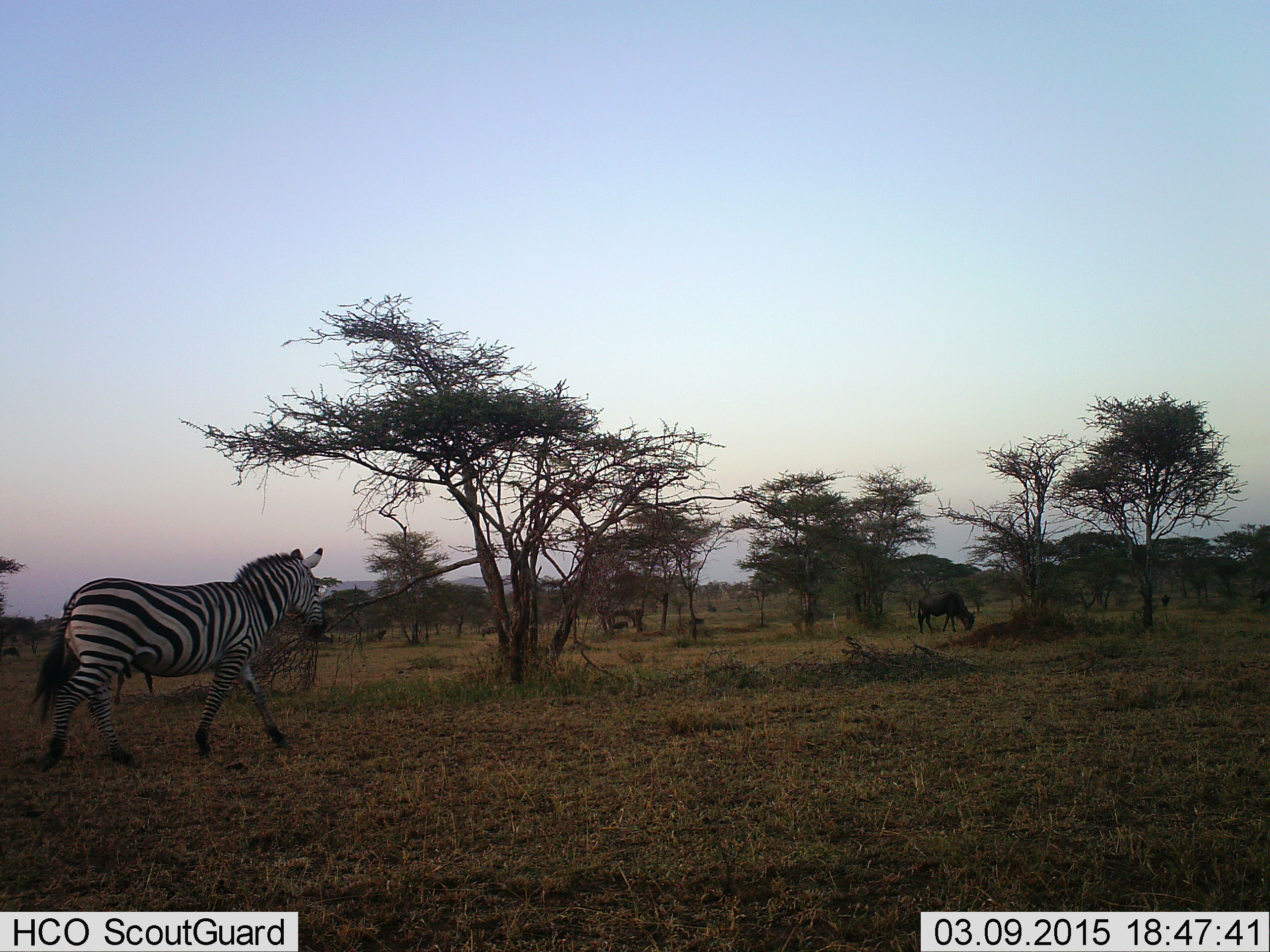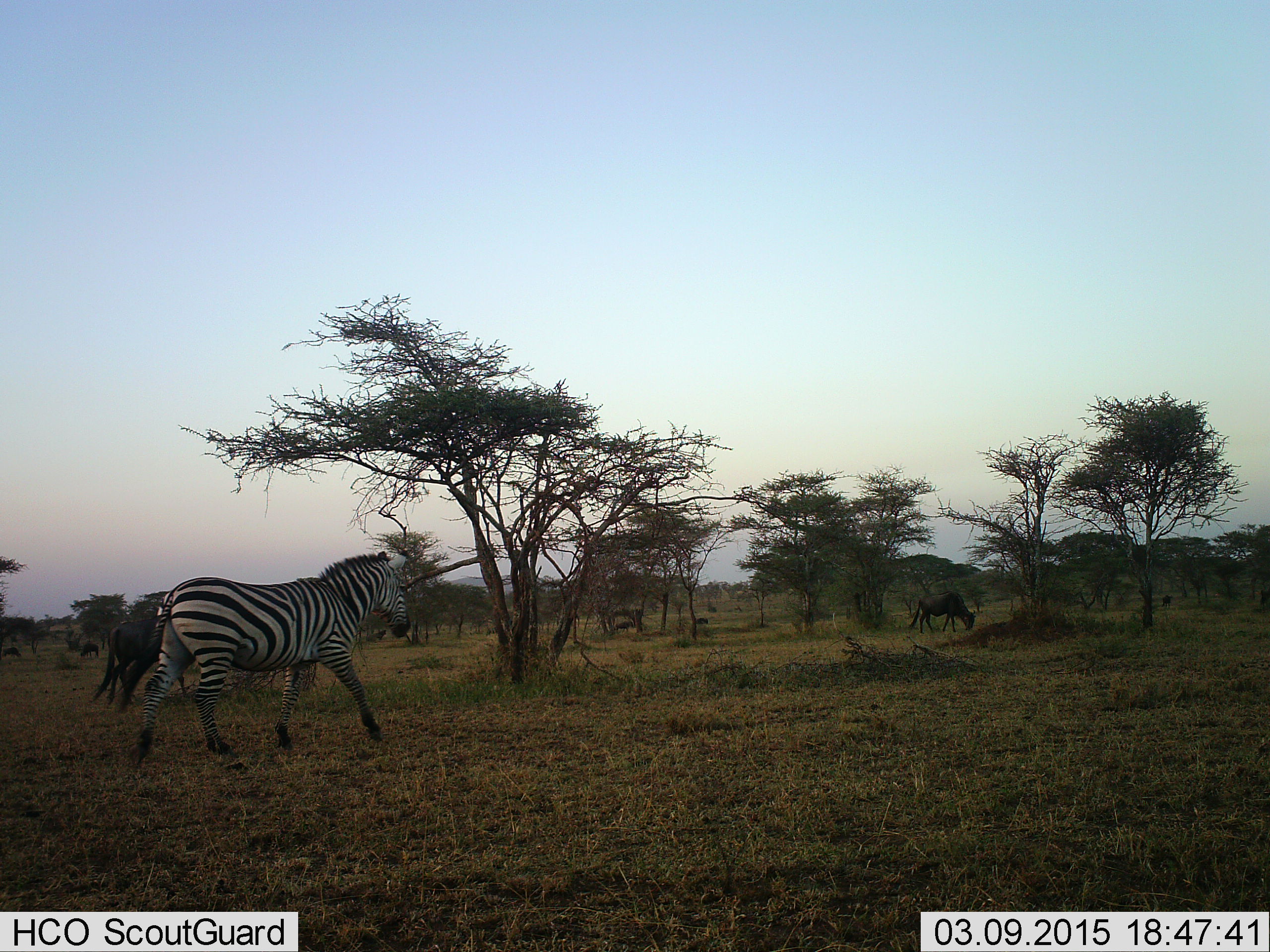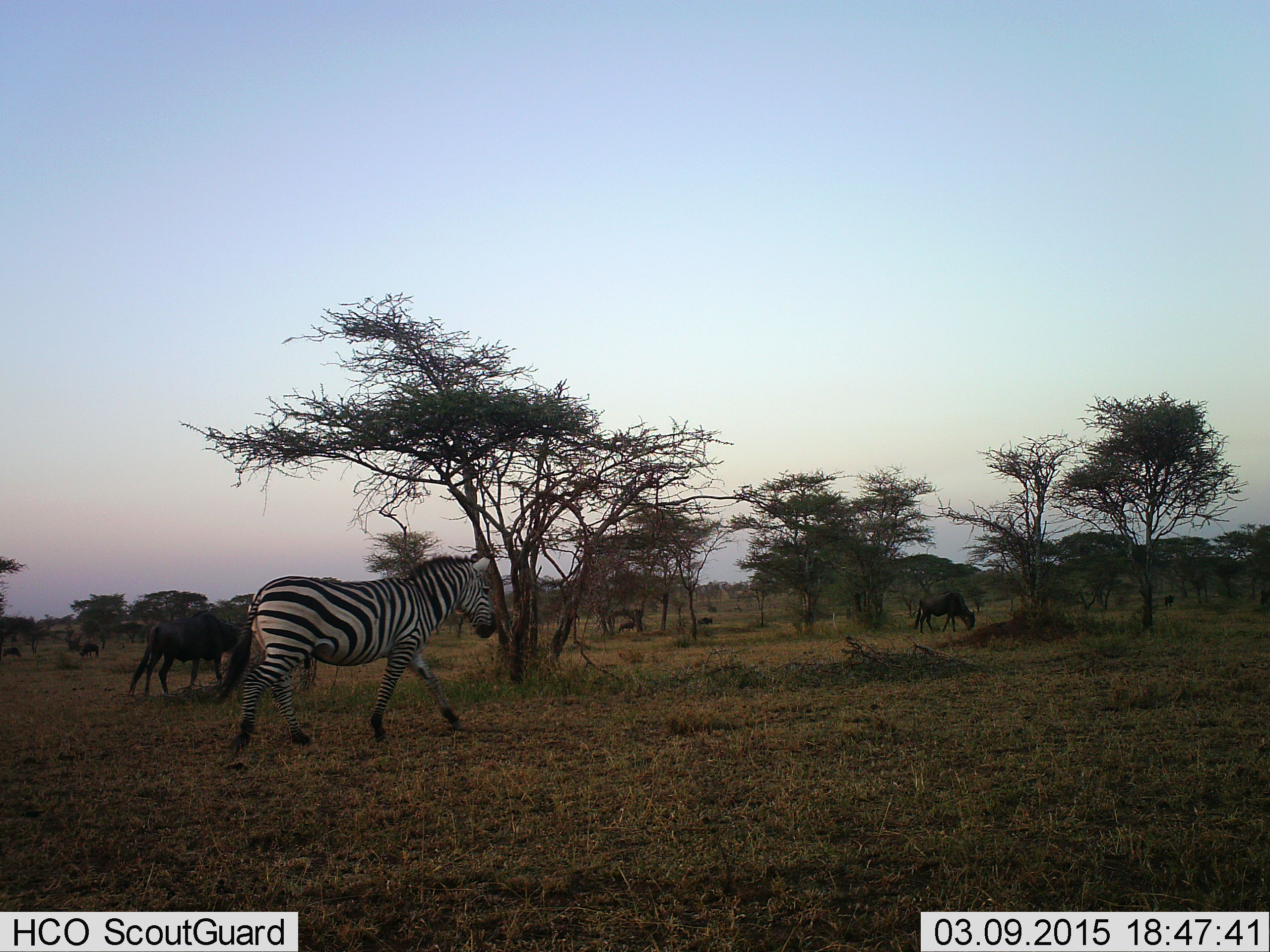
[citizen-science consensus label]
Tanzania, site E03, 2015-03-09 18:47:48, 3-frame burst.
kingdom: Animalia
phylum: Chordata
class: Mammalia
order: Artiodactyla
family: Bovidae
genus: Connochaetes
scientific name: Connochaetes taurinus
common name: blue wildebeest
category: wildebeest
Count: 5.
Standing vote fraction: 25%.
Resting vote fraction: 0%.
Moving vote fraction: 58%.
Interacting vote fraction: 0%.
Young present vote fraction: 0%.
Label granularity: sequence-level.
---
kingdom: Animalia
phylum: Chordata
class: Mammalia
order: Perissodactyla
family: Equidae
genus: Equus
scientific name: Equus quagga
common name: plains zebra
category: zebra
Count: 1.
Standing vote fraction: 0%.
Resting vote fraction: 0%.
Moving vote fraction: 100%.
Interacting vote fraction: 0%.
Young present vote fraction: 0%.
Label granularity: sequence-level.